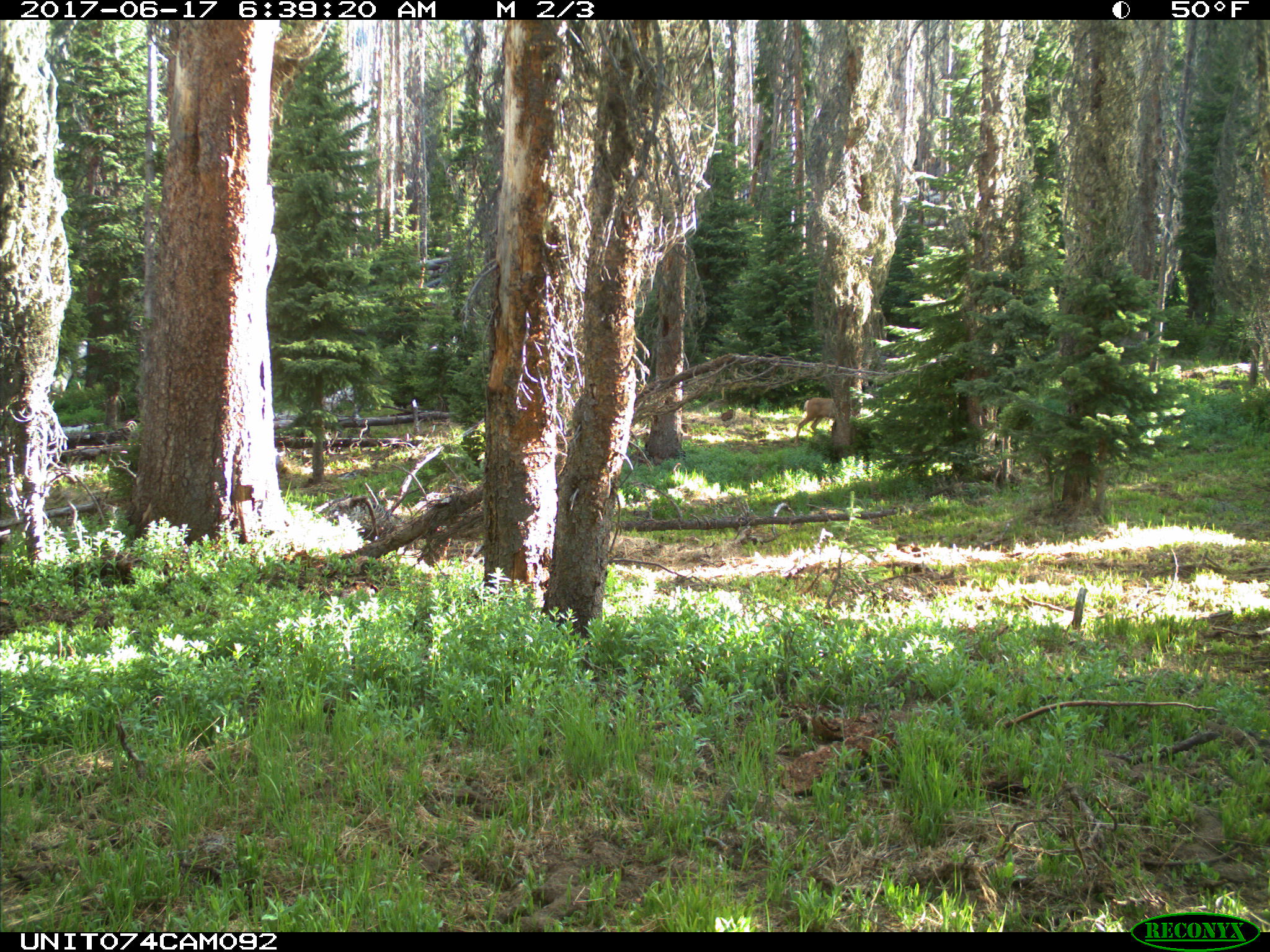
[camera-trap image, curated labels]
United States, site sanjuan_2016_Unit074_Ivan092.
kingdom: Animalia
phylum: Chordata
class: Mammalia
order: Artiodactyla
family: Cervidae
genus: Odocoileus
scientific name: Odocoileus hemionus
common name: mule deer